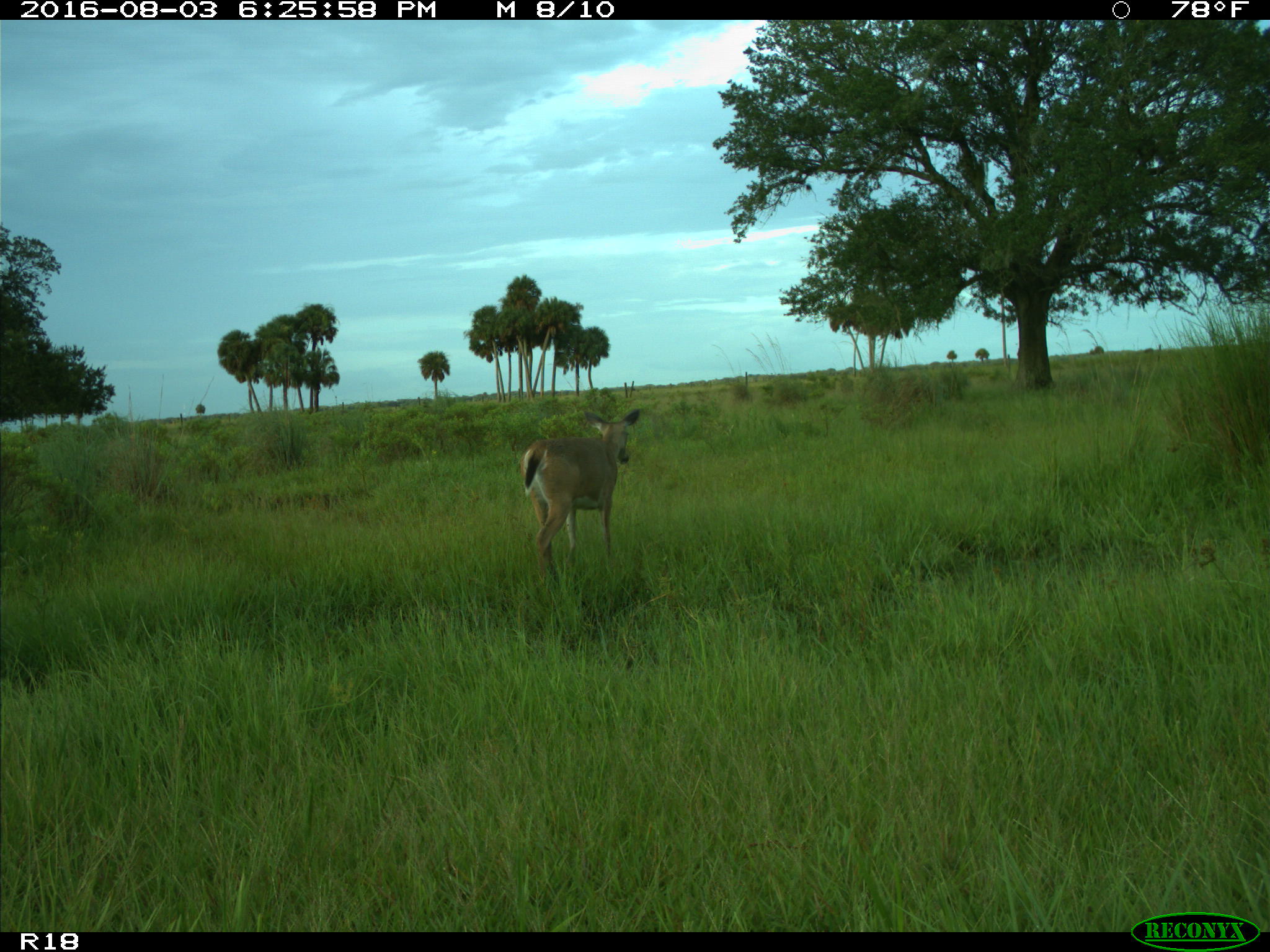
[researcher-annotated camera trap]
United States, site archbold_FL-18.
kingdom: Animalia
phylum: Chordata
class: Mammalia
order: Artiodactyla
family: Cervidae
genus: Odocoileus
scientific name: Odocoileus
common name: deer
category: unidentified deer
Unidentified deer (deer) (Odocoileus).